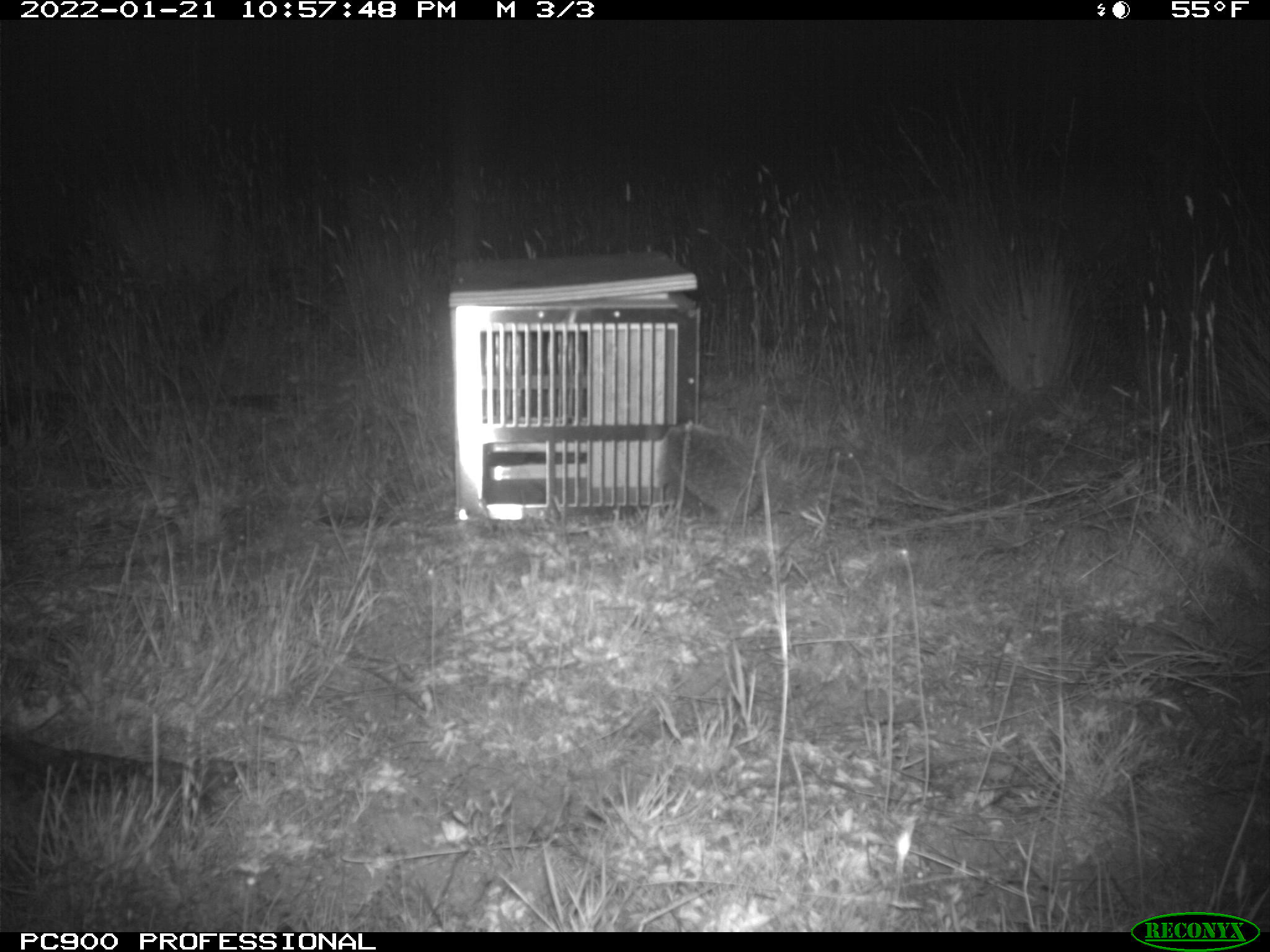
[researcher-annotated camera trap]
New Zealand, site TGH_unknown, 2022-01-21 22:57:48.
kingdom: Animalia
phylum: Chordata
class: Mammalia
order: Eulipotyphla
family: Erinaceidae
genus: Erinaceus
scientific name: Erinaceus europaeus europaeus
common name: european hedgehog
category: hedgehog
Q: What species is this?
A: Hedgehog (european hedgehog) (Erinaceus europaeus europaeus).